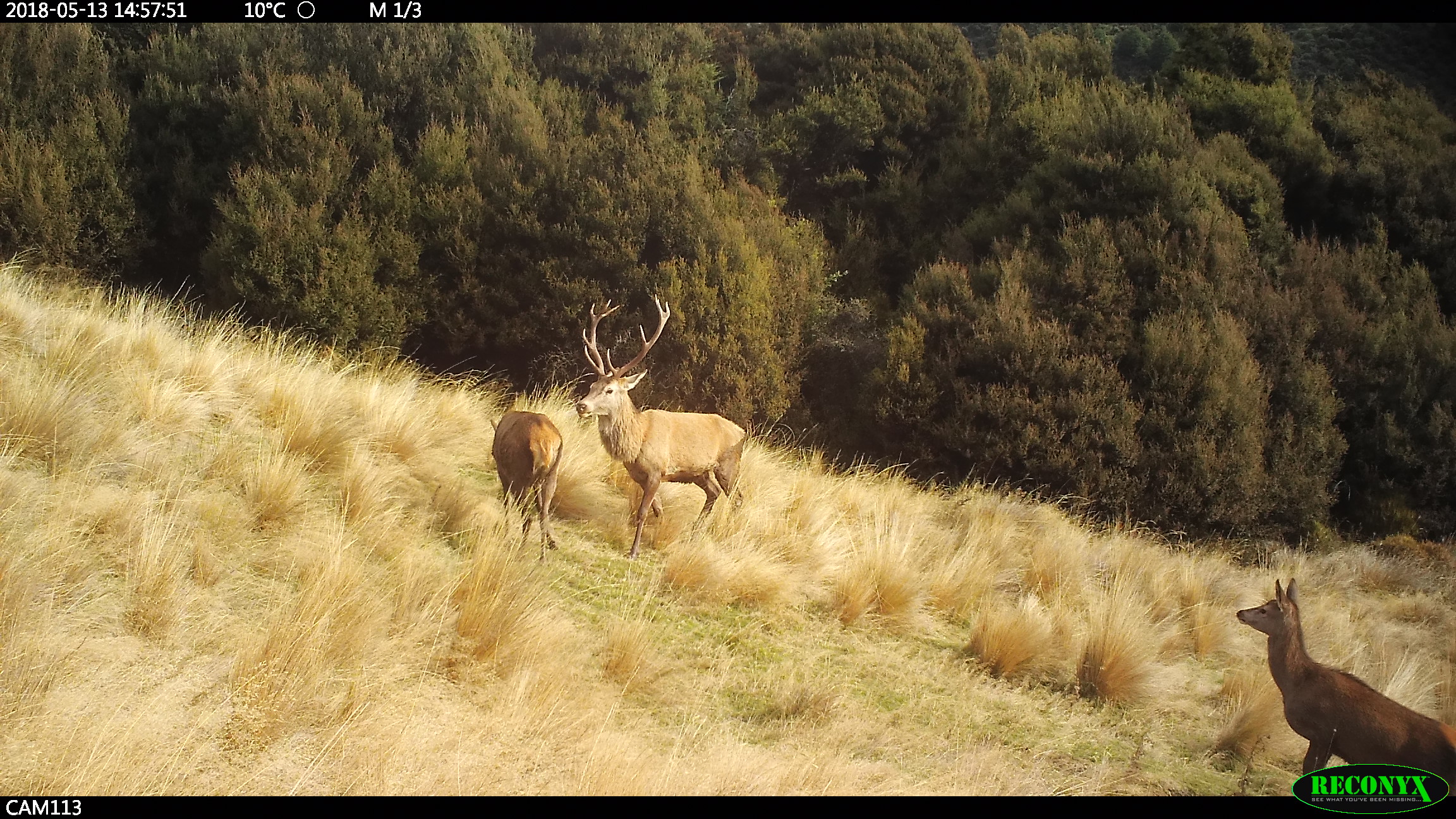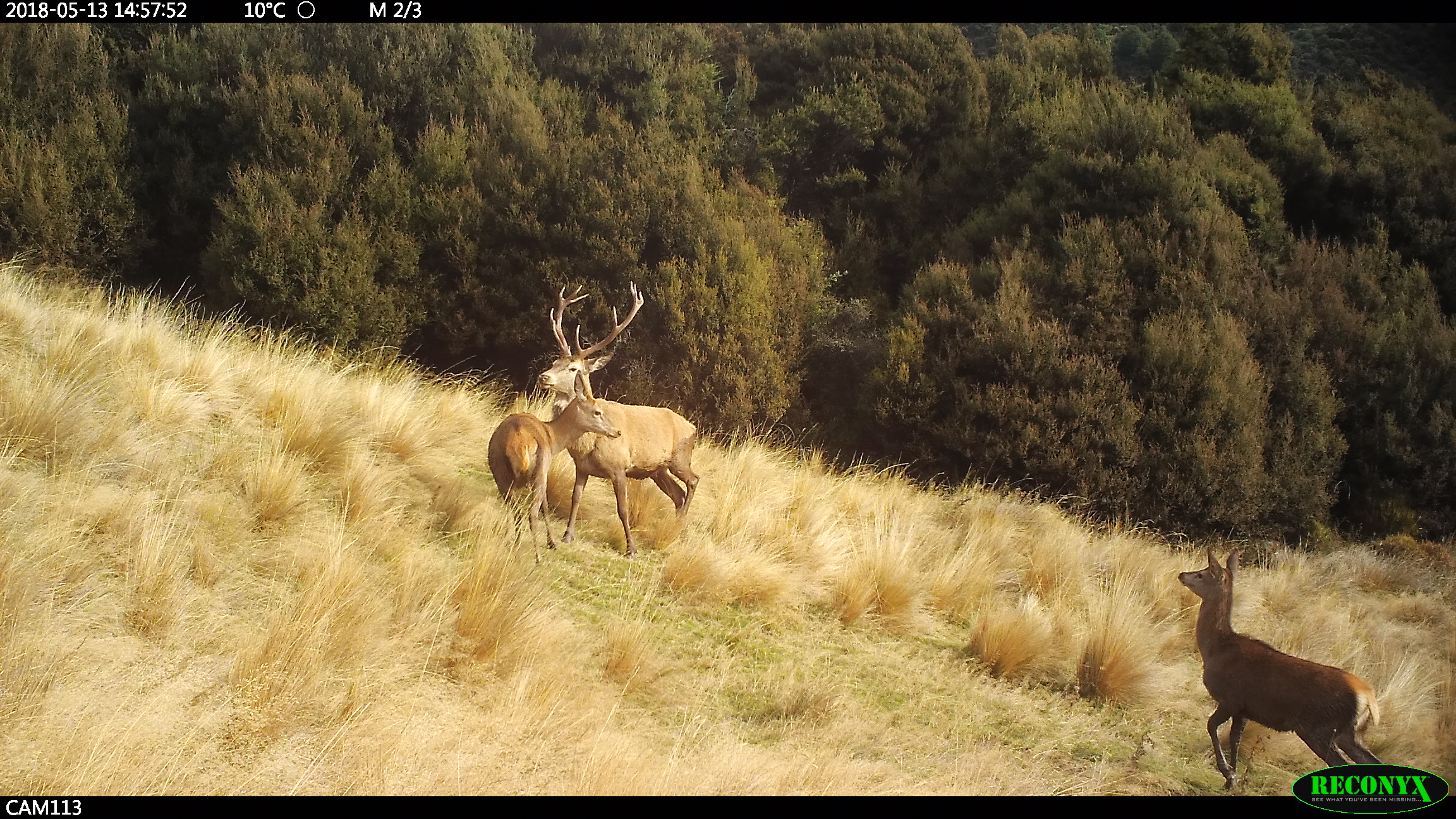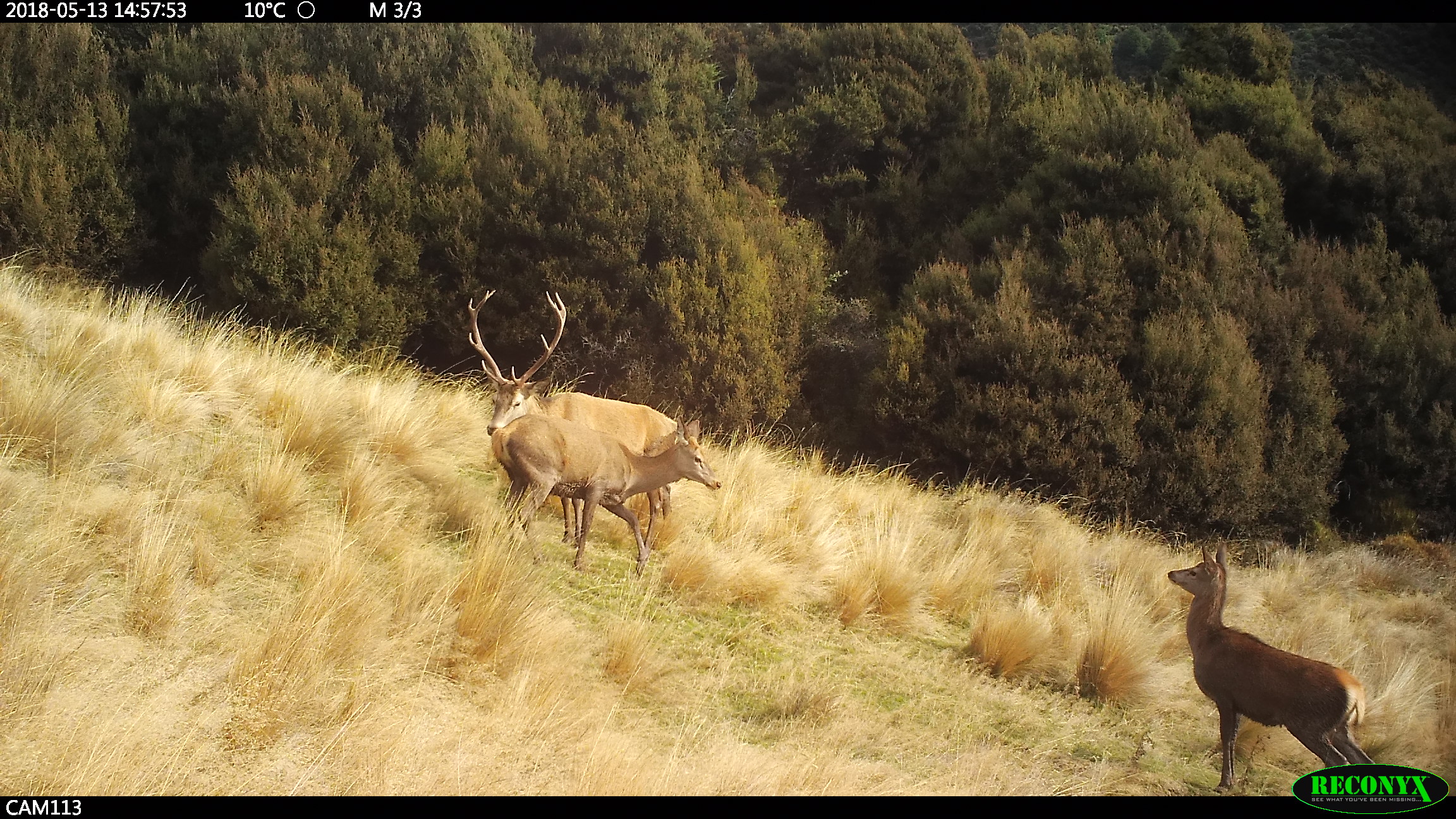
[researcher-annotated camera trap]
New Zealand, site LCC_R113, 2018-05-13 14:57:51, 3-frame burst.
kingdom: Animalia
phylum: Chordata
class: Mammalia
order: Artiodactyla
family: Cervidae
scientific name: Cervidae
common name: deer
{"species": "deer (Cervidae)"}